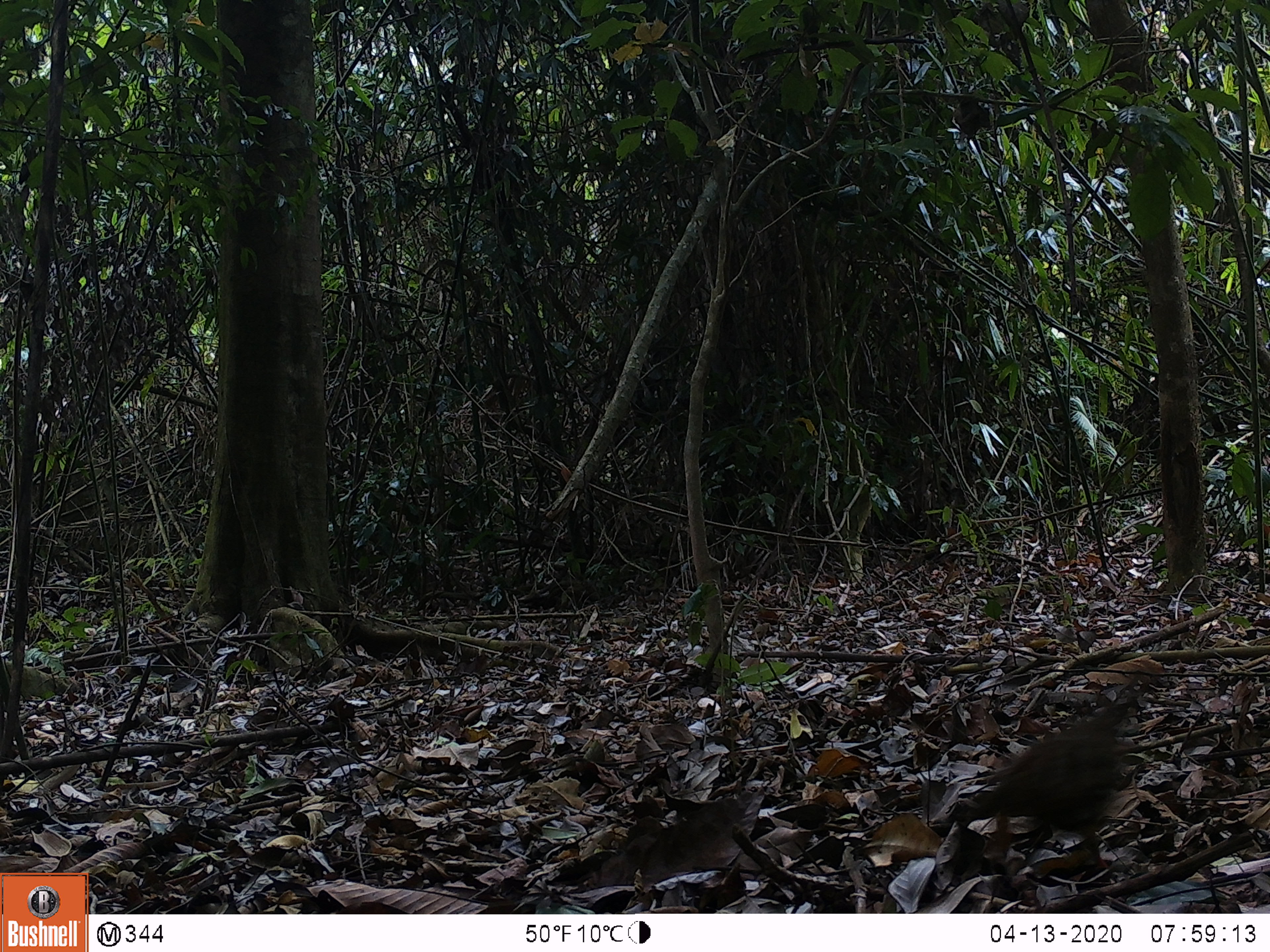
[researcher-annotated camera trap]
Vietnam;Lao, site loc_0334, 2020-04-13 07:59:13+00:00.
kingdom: Animalia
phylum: Chordata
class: Aves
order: Galliformes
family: Phasianidae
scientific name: Phasianidae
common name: partridge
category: unidentified partridge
Unidentified partridge (partridge) (Phasianidae). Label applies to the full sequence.